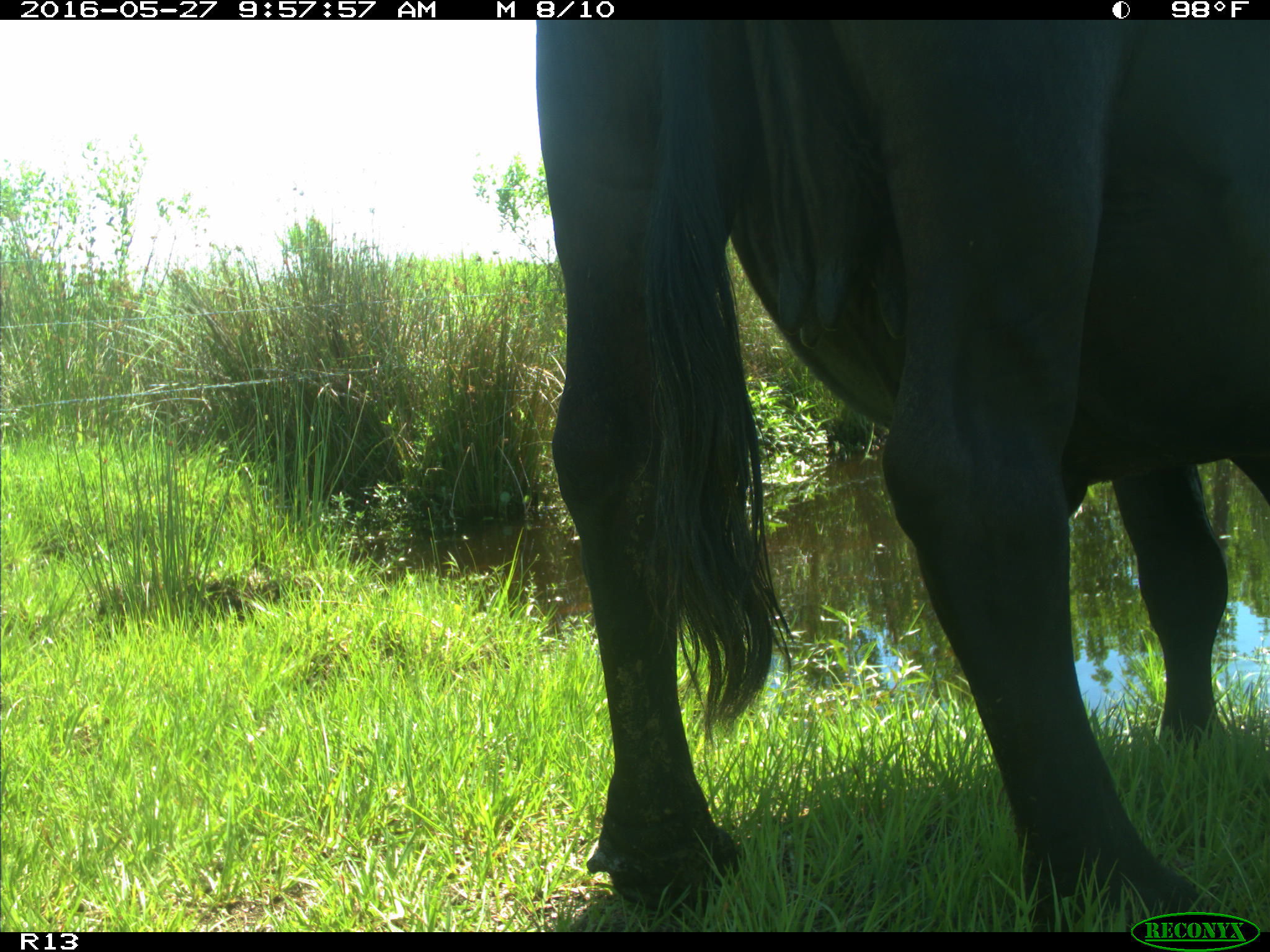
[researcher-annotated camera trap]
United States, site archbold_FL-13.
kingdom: Animalia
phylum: Chordata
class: Mammalia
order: Artiodactyla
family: Bovidae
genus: Bos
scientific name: Bos taurus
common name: domestic cow